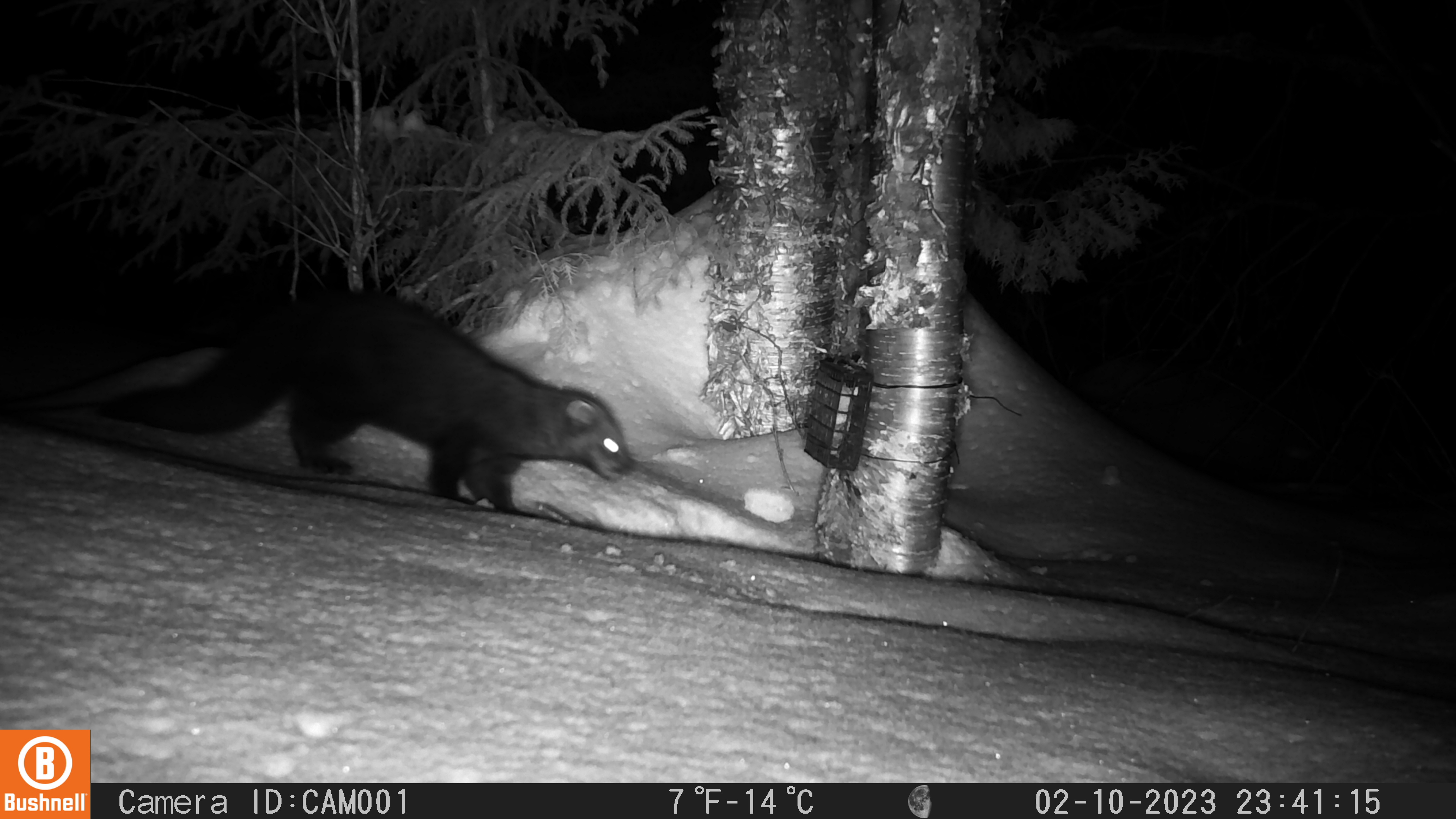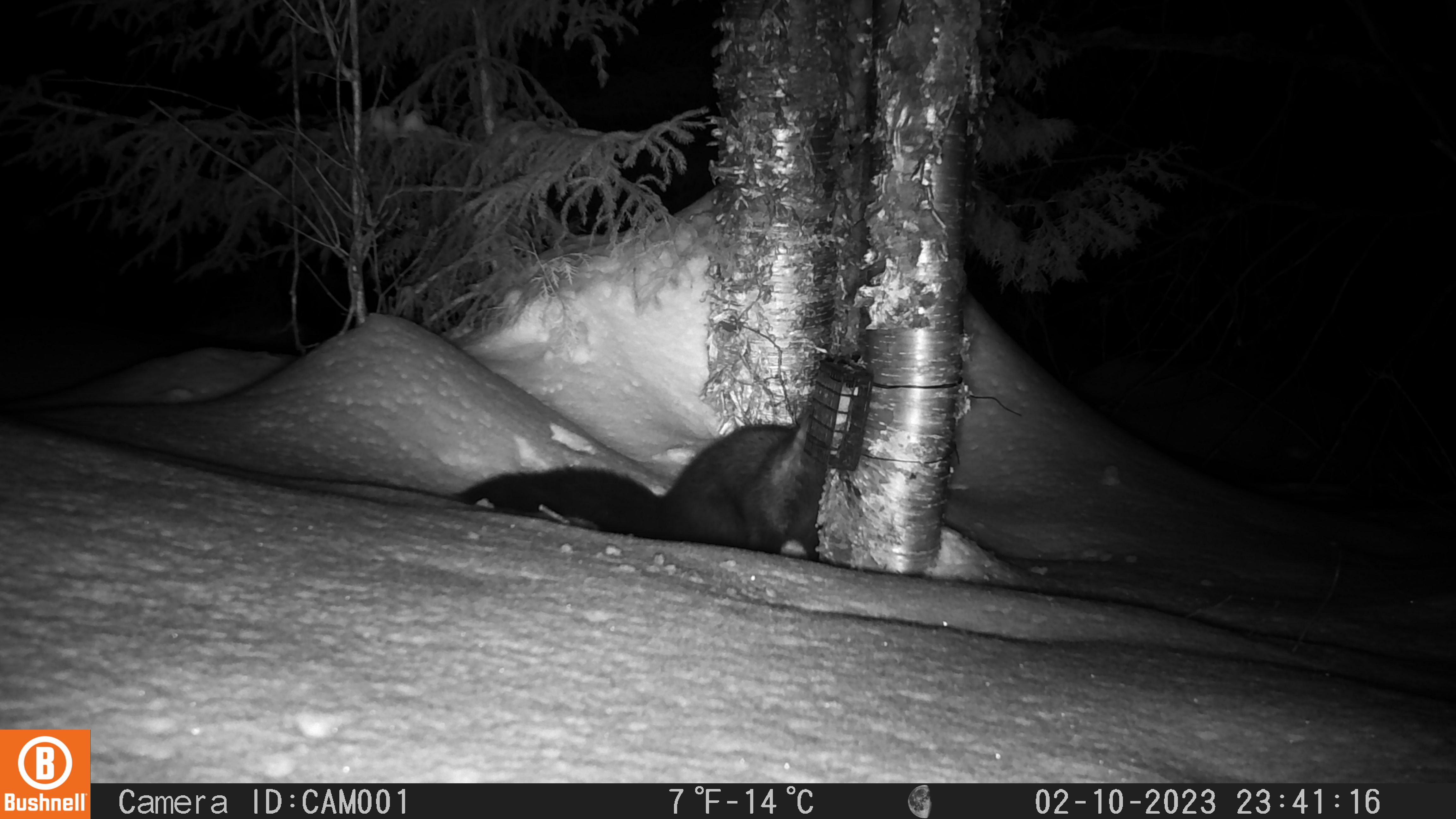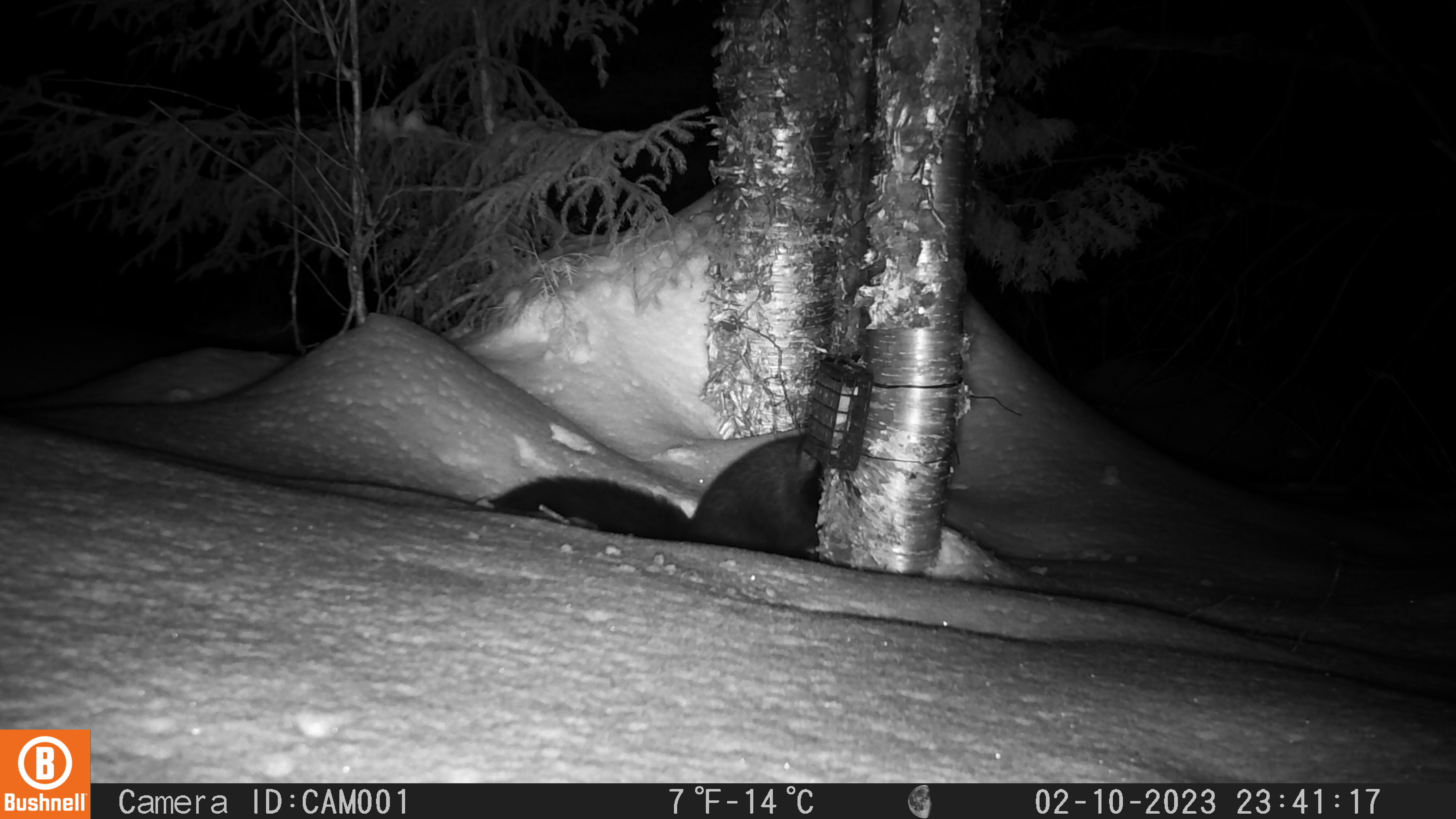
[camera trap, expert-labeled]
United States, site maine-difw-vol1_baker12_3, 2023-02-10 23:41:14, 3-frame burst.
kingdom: Animalia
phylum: Chordata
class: Mammalia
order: Carnivora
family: Mustelidae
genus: Pekania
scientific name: Pekania pennanti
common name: fisher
Fisher (Pekania pennanti).